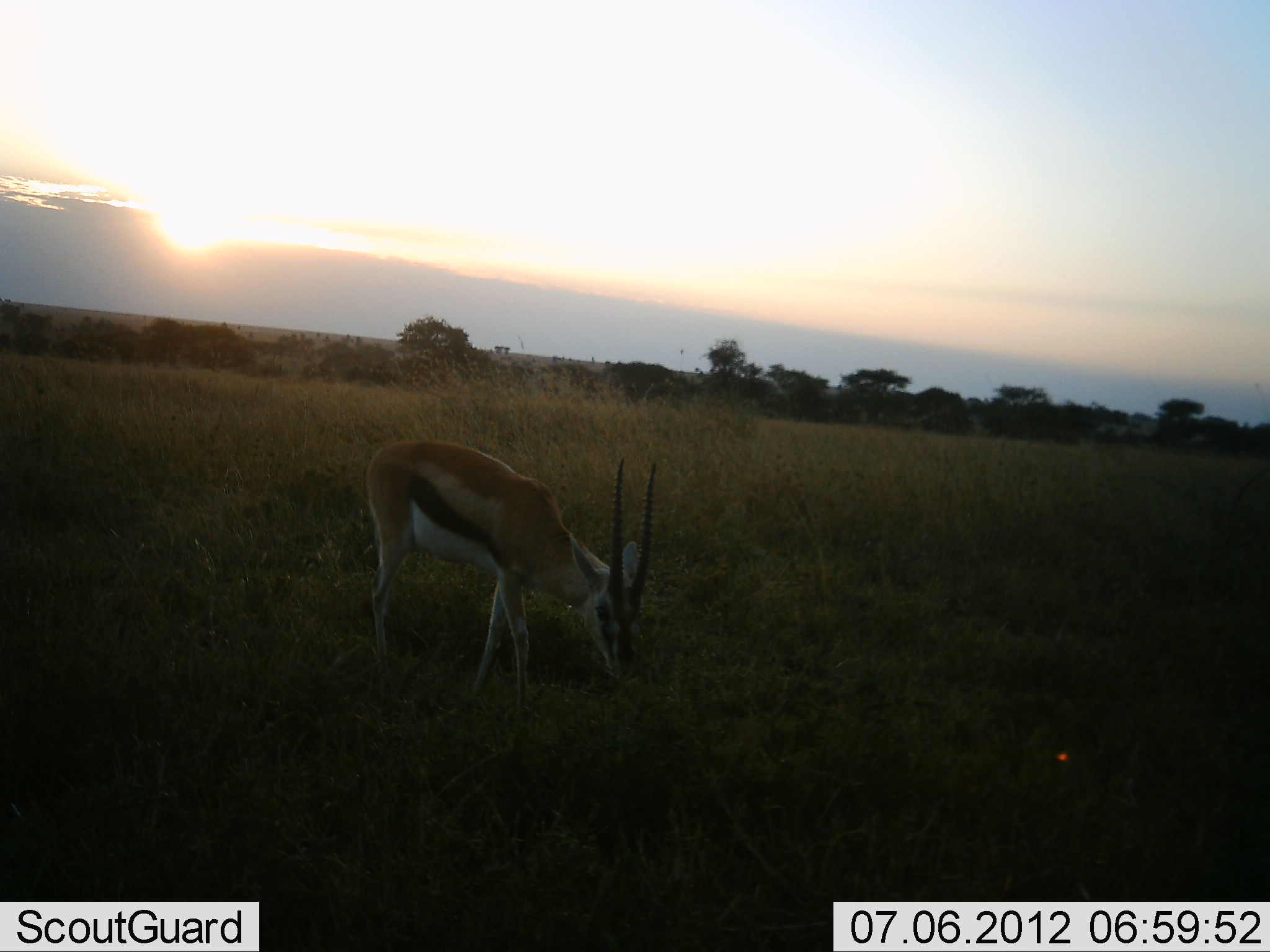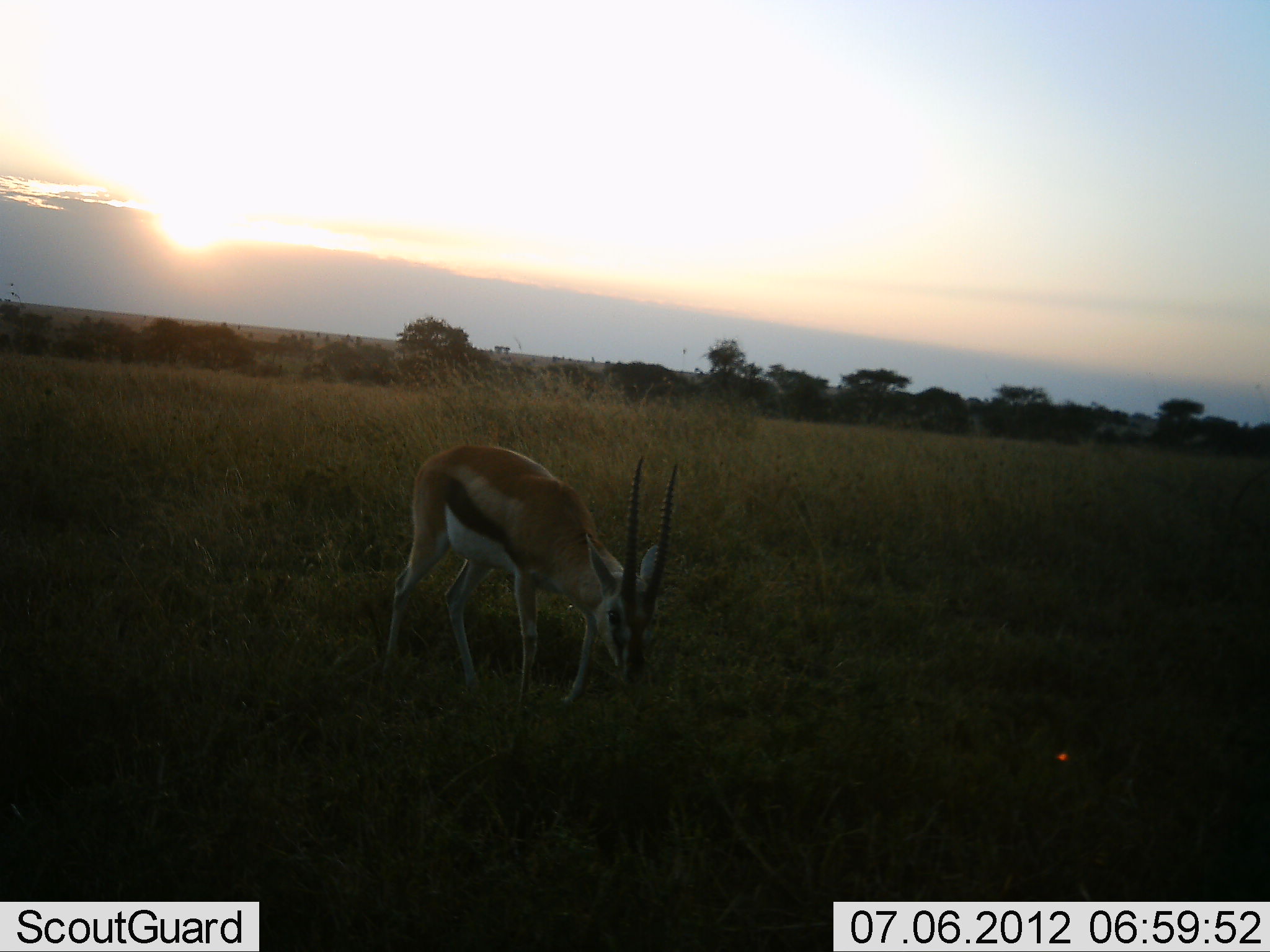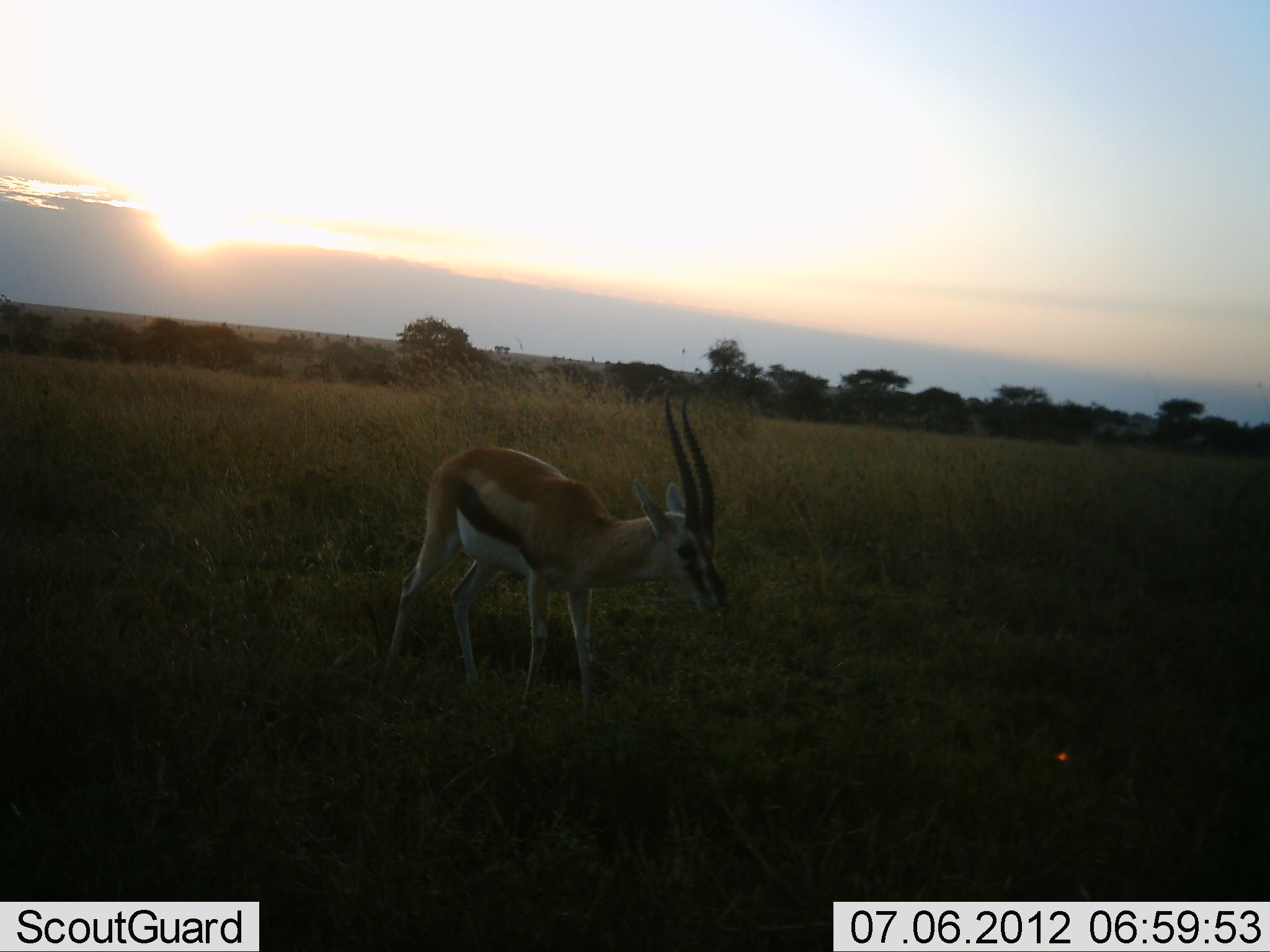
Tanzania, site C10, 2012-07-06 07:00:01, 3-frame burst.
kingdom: Animalia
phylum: Chordata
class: Mammalia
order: Artiodactyla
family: Bovidae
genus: Eudorcas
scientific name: Eudorcas thomsonii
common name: thomson's gazelle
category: gazellethomsons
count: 1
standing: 20%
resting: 0%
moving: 10%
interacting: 0%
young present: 0%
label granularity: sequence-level